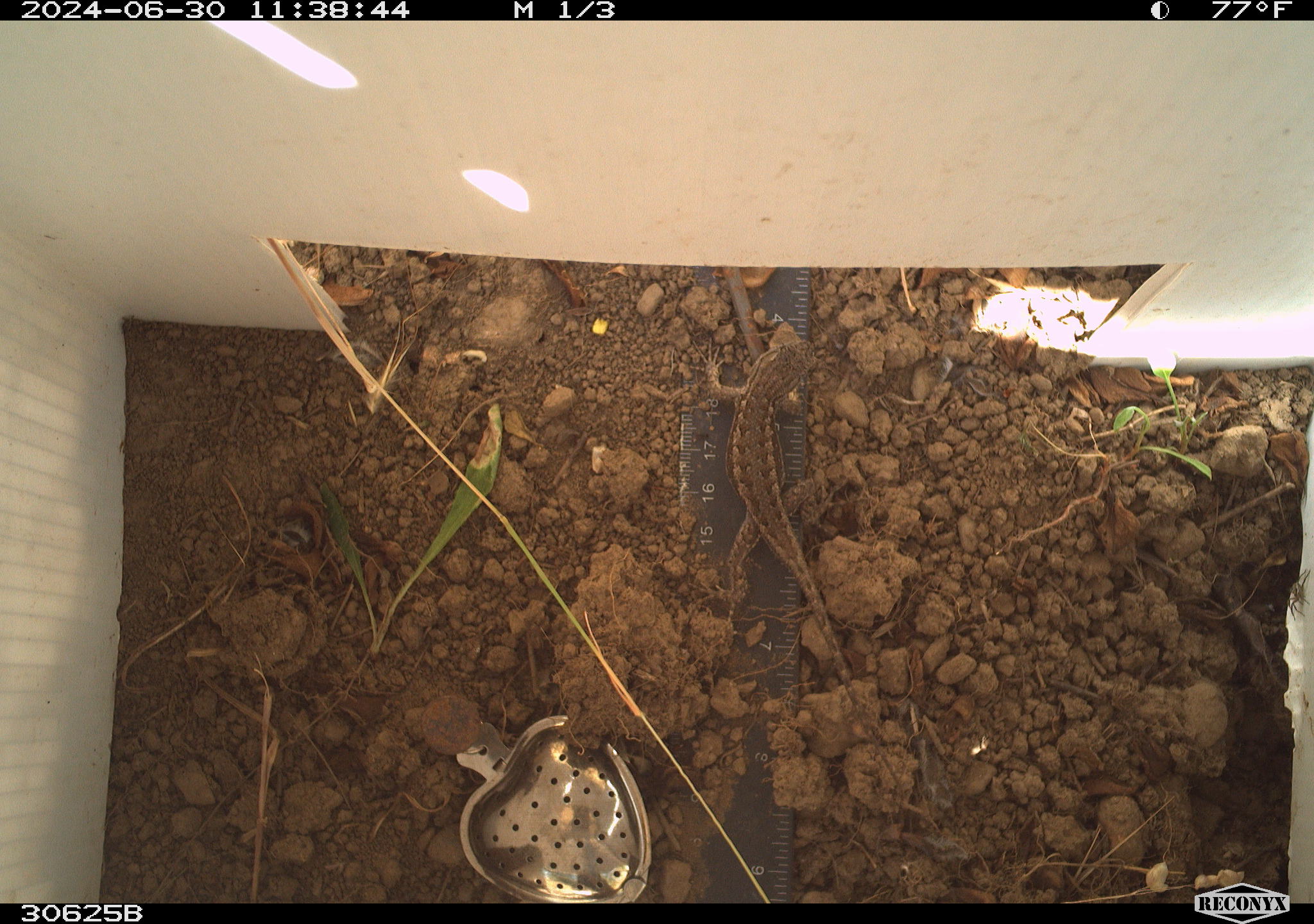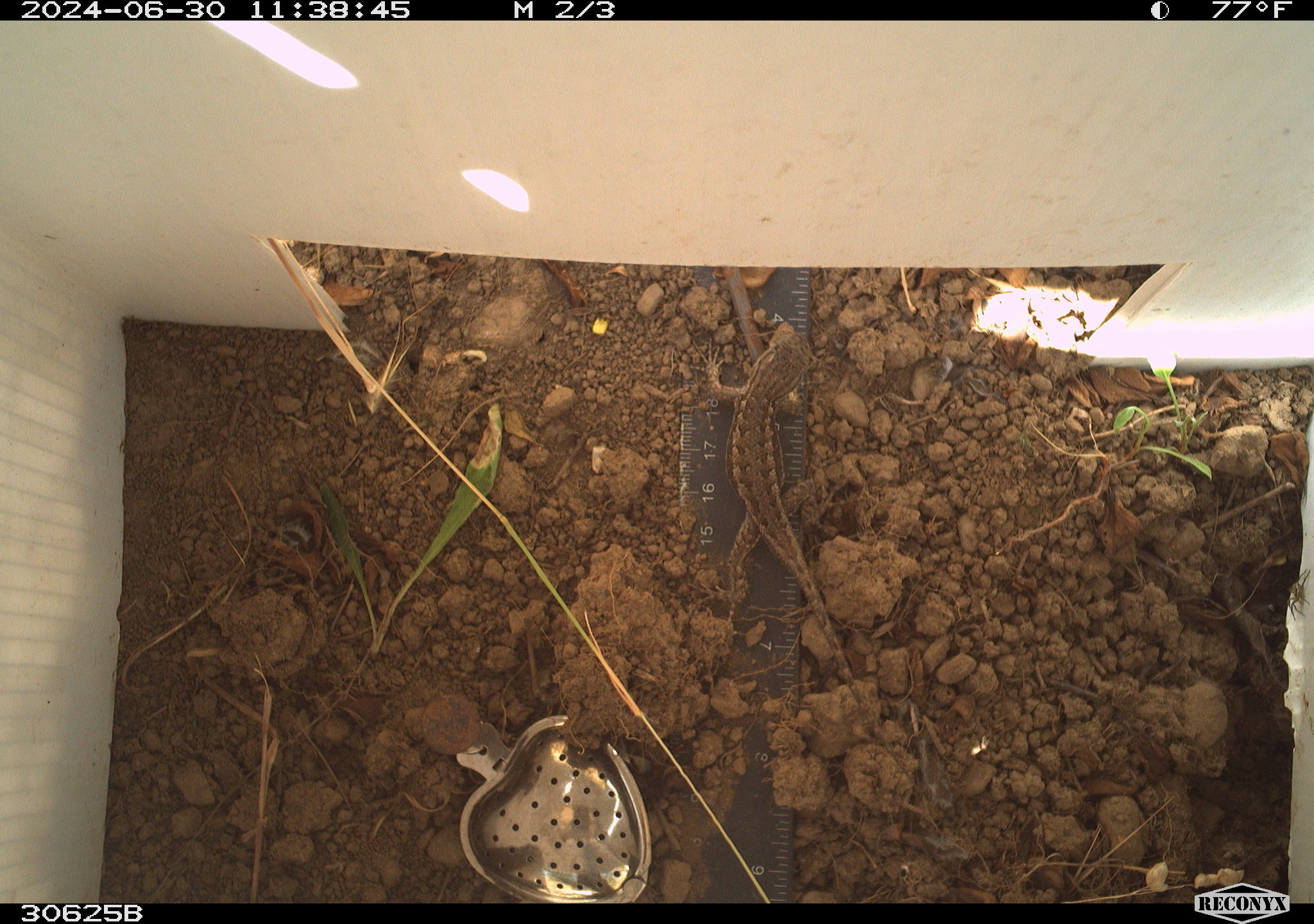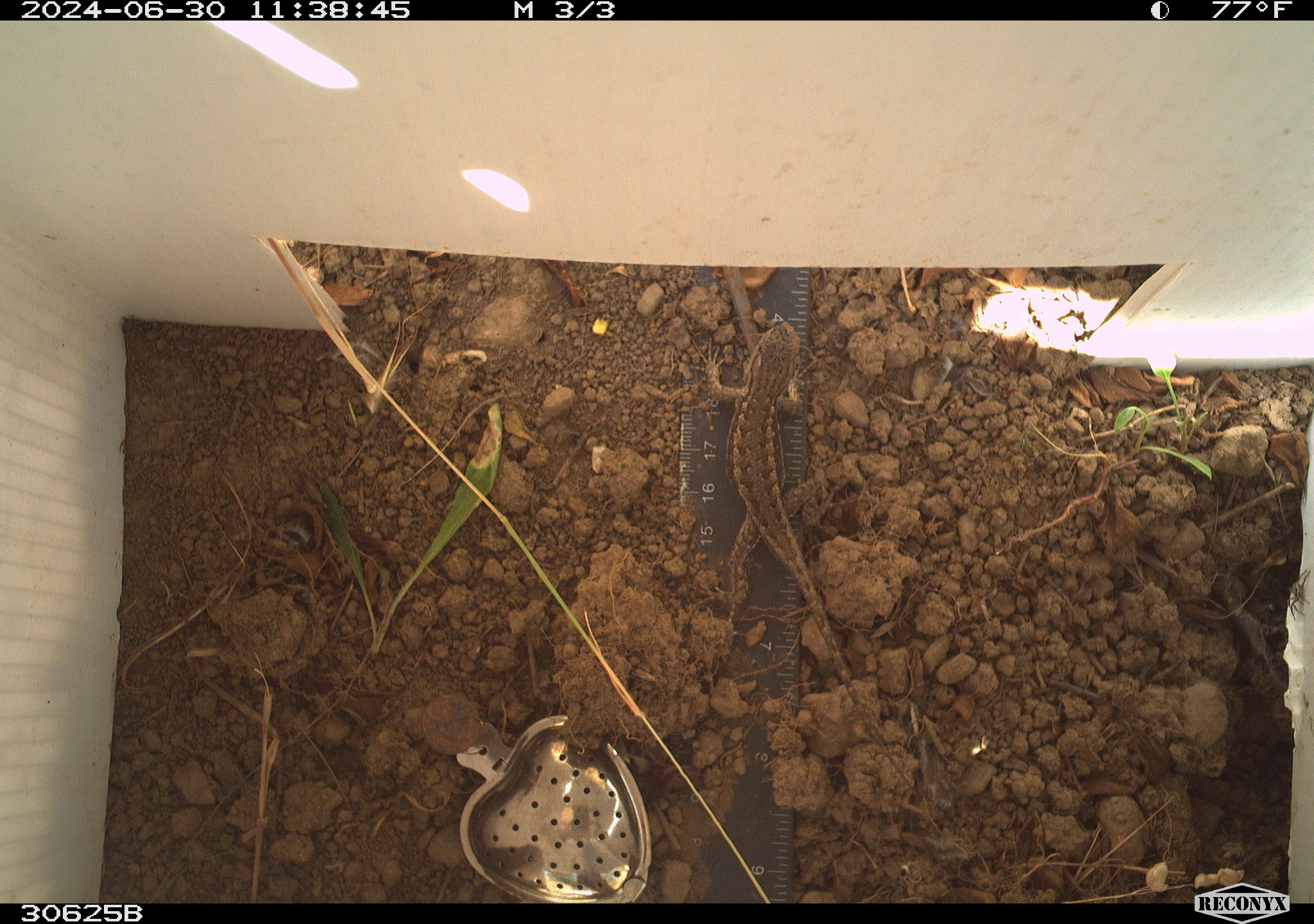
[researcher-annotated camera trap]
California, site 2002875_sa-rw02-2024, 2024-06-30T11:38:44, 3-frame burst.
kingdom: Animalia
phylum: Chordata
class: Reptilia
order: Squamata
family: Phrynosomatidae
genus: Sceloporus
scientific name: Sceloporus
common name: spiny lizards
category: sceloporus species